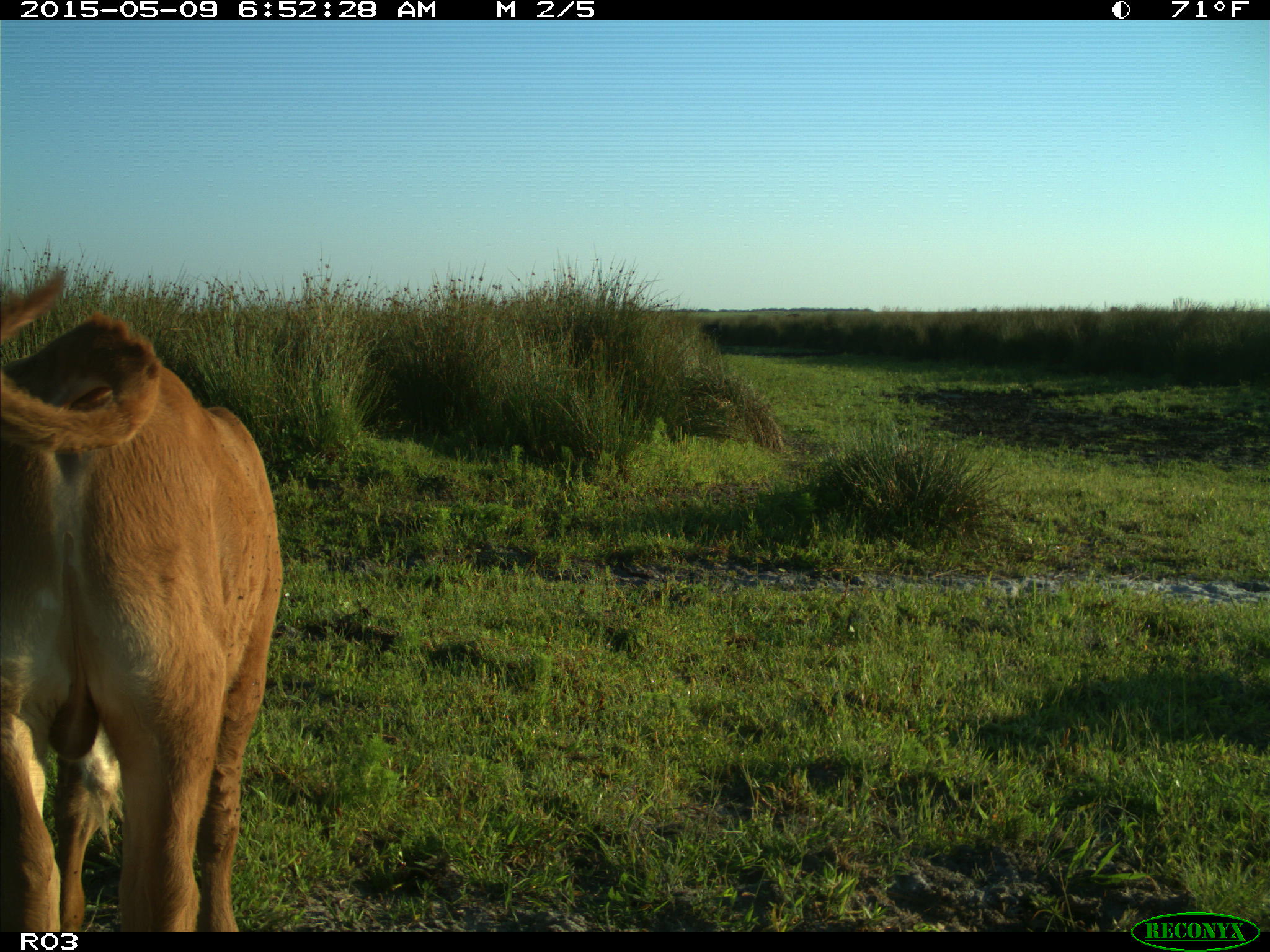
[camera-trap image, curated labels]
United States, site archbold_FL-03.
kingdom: Animalia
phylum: Chordata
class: Mammalia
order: Artiodactyla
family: Bovidae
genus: Bos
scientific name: Bos taurus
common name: domestic cow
Bos taurus (domestic cow).